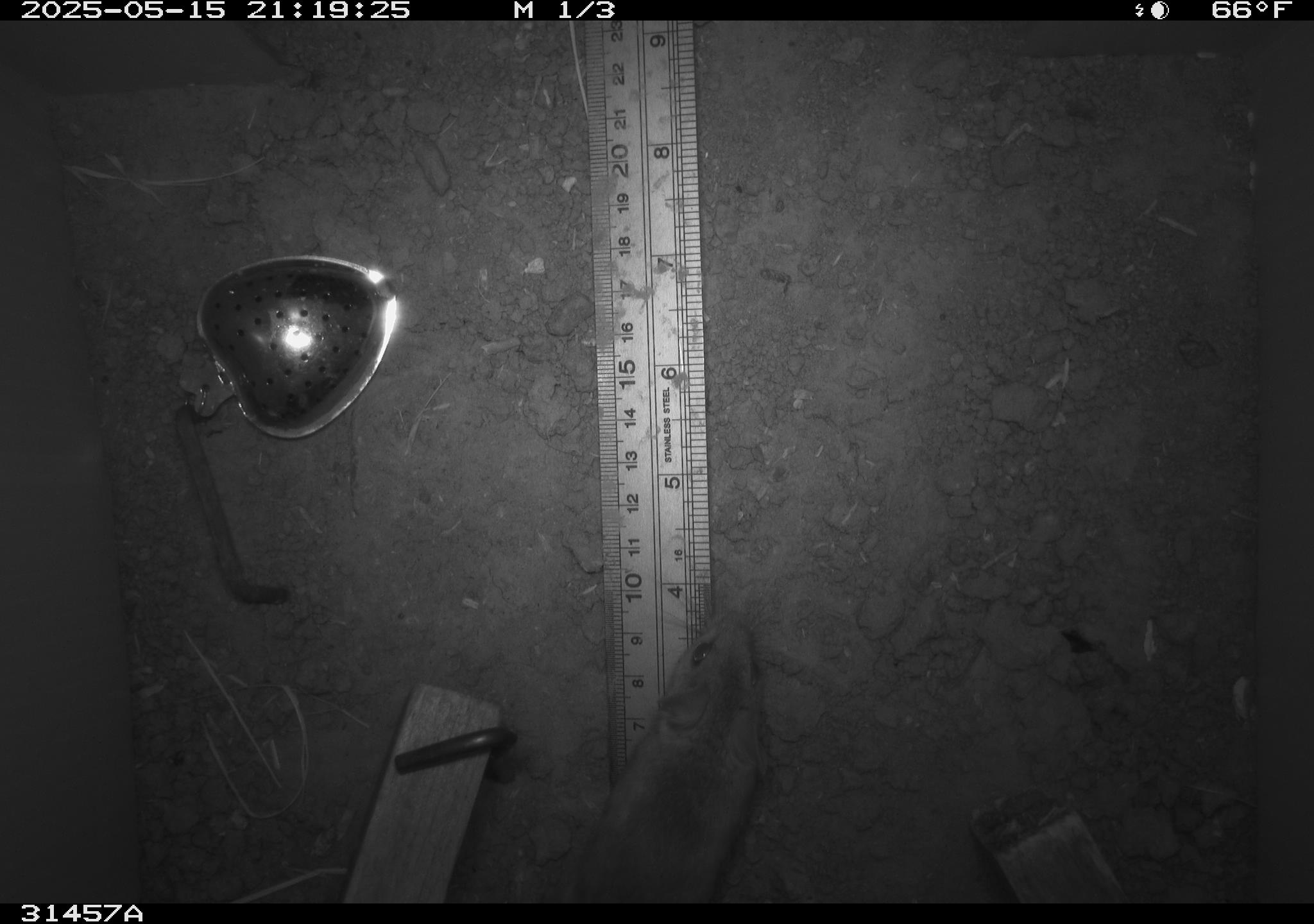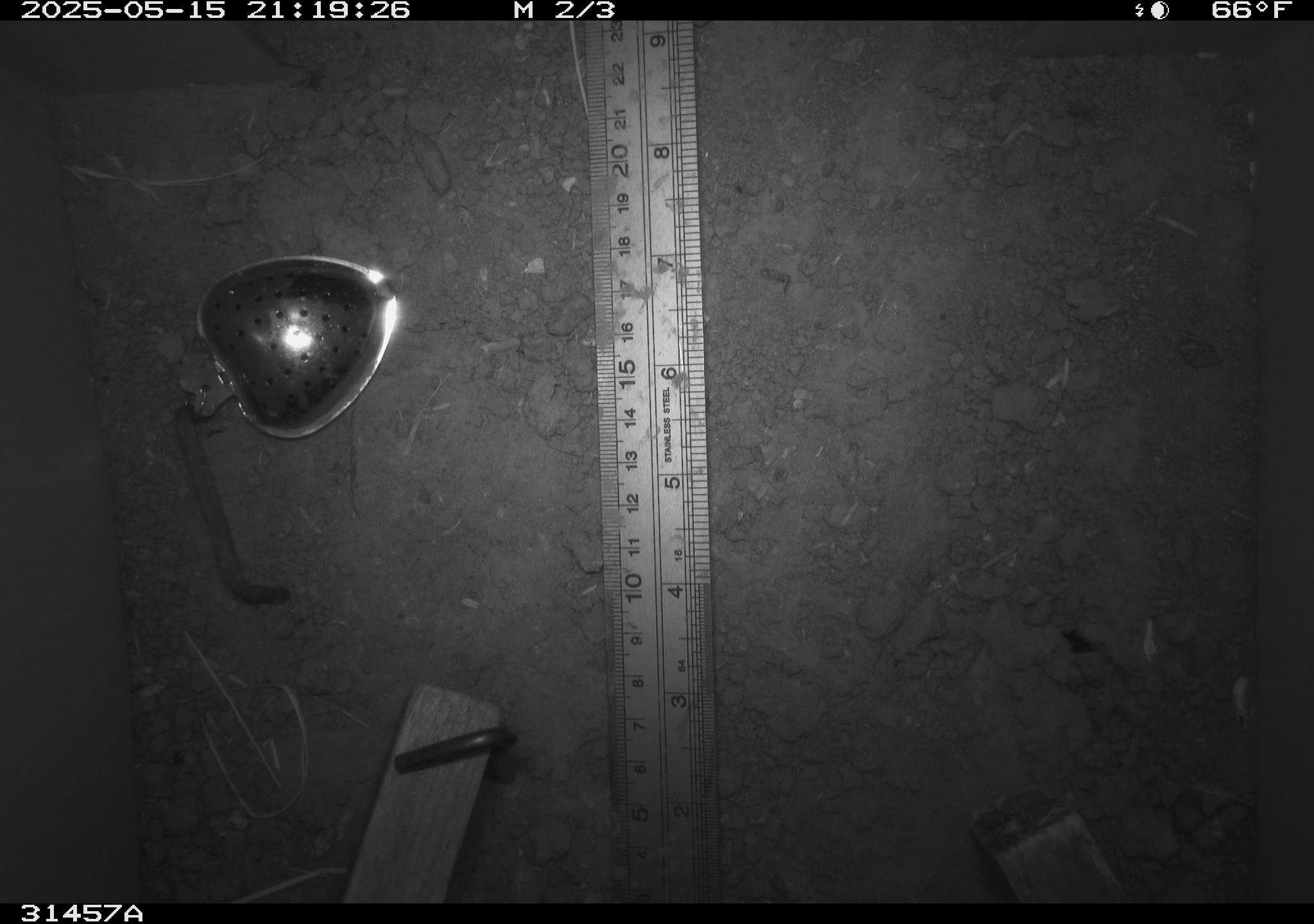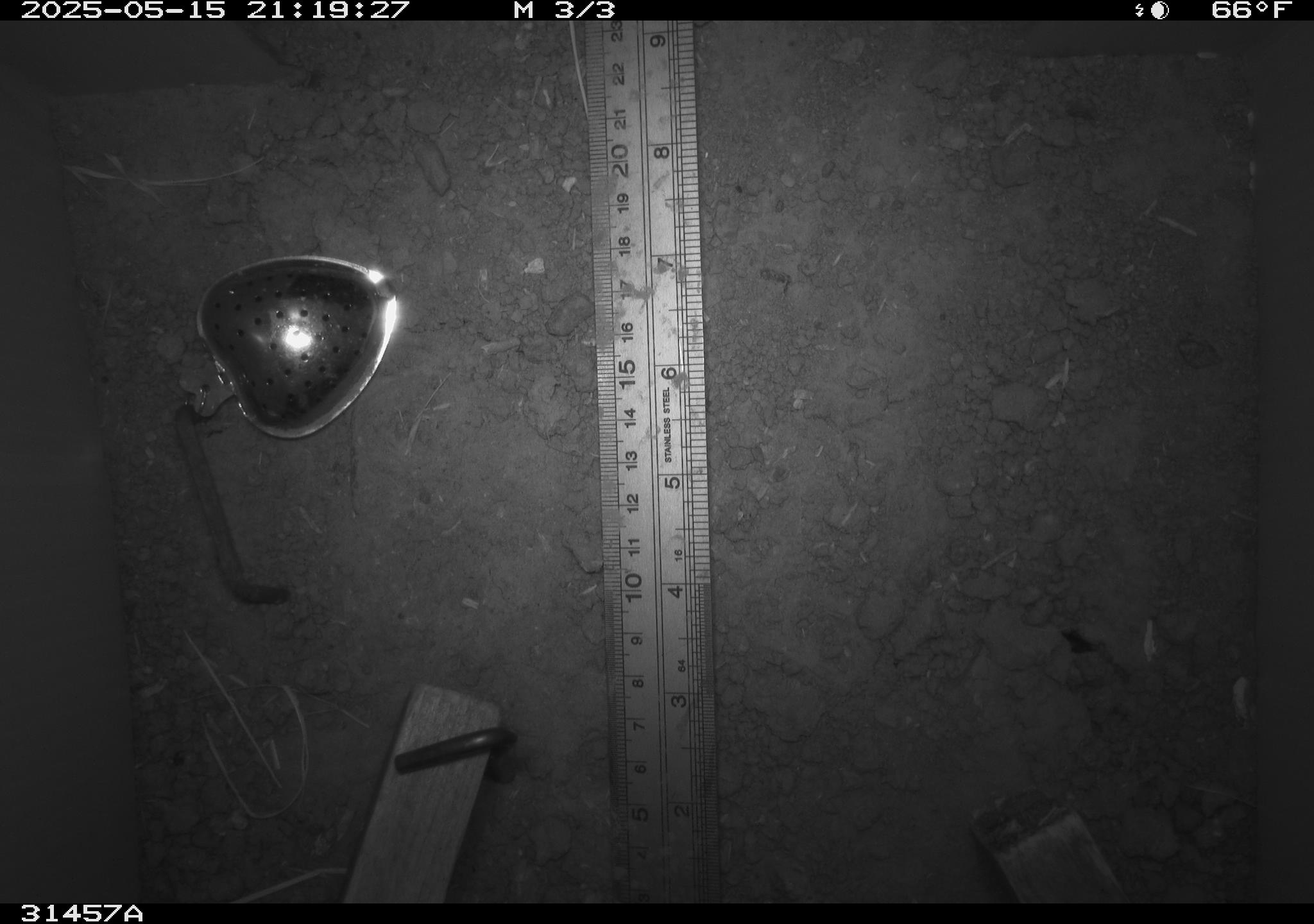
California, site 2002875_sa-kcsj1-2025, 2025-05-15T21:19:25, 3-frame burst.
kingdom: Animalia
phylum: Chordata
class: Mammalia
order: Rodentia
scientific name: Rodentia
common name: rodent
Rodent (Rodentia).